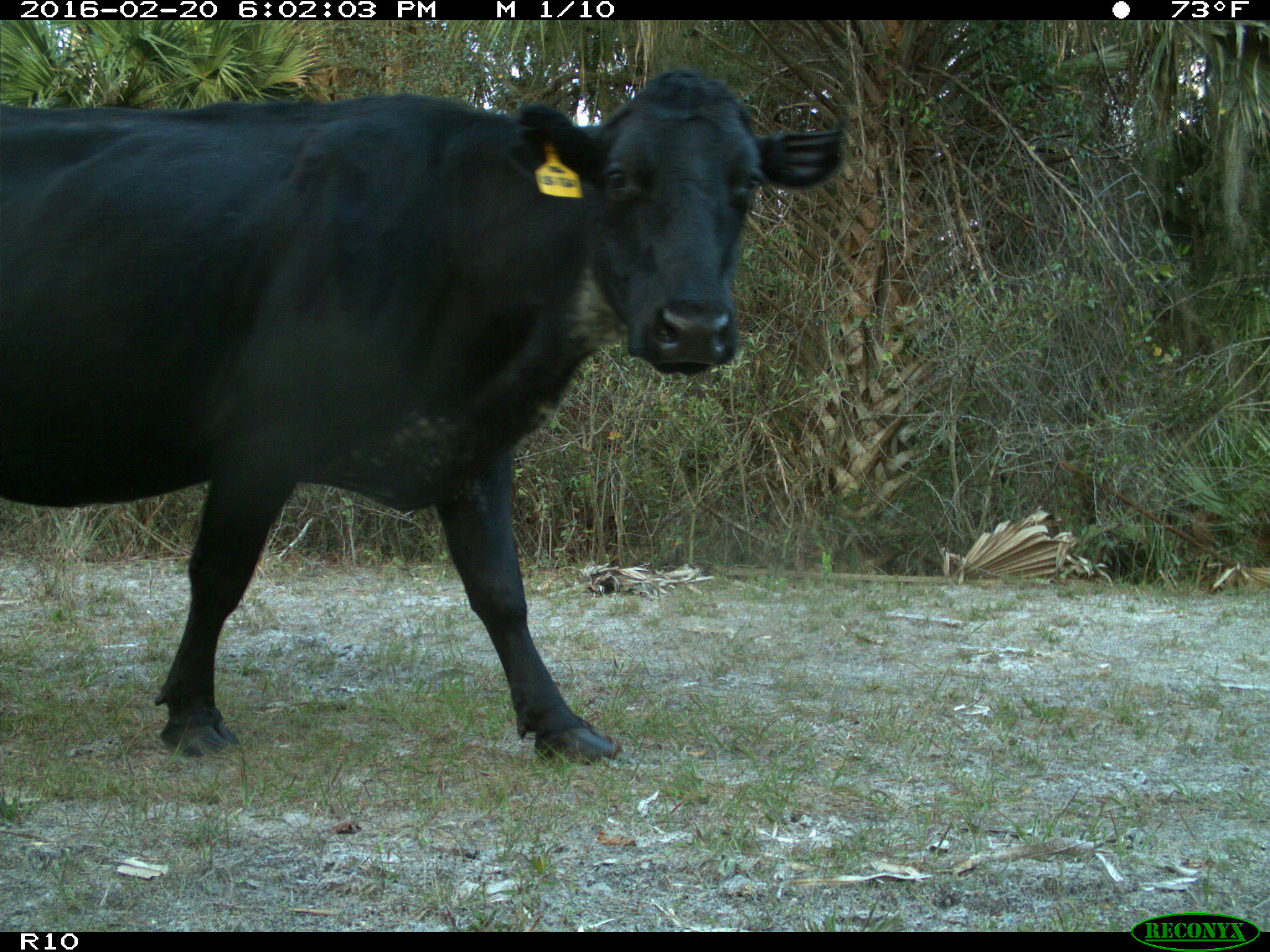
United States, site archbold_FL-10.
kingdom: Animalia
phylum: Chordata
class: Mammalia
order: Artiodactyla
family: Bovidae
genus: Bos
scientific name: Bos taurus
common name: domestic cow